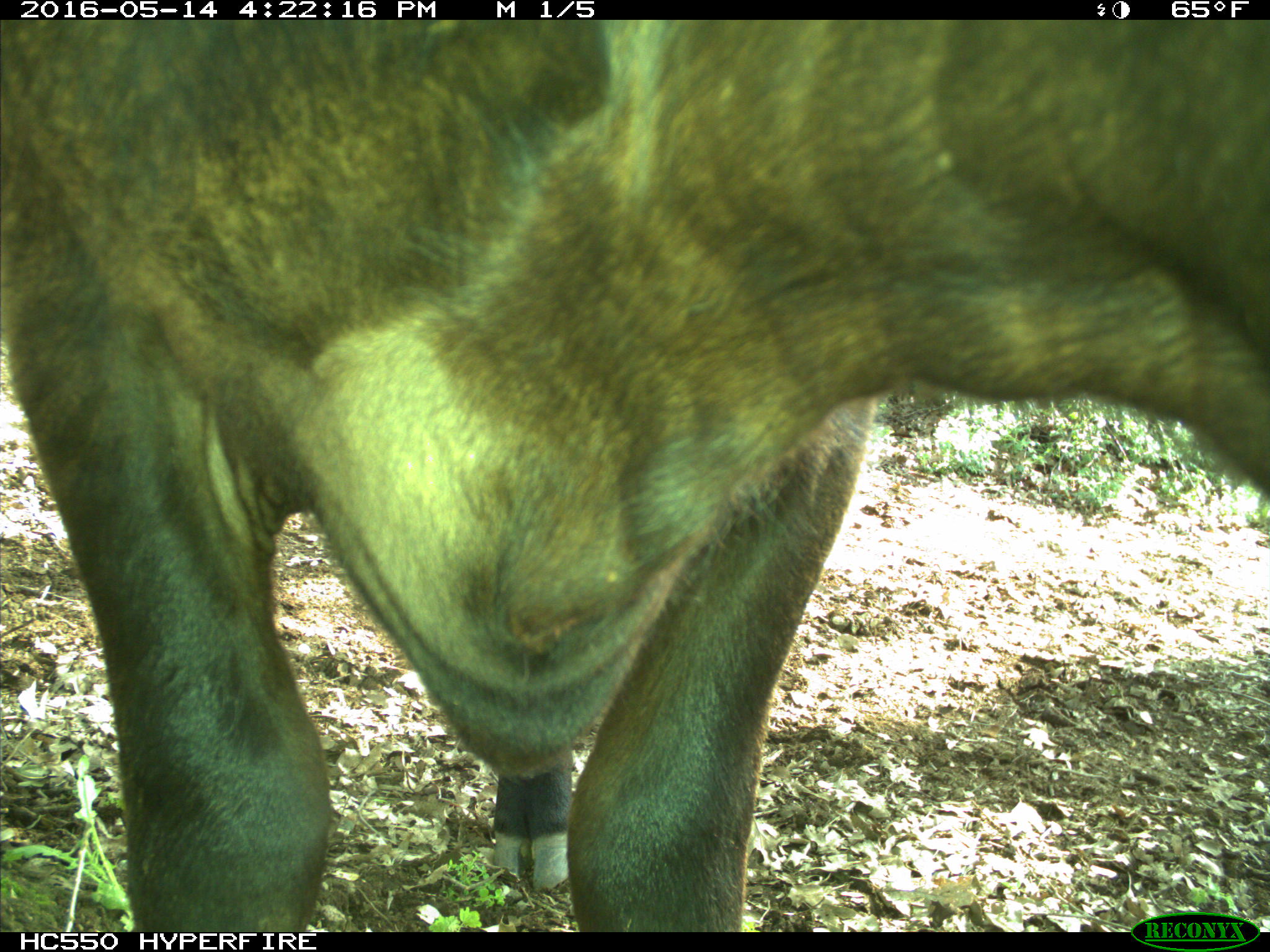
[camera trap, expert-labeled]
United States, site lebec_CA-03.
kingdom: Animalia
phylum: Chordata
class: Mammalia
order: Artiodactyla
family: Bovidae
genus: Bos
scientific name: Bos taurus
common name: domestic cow